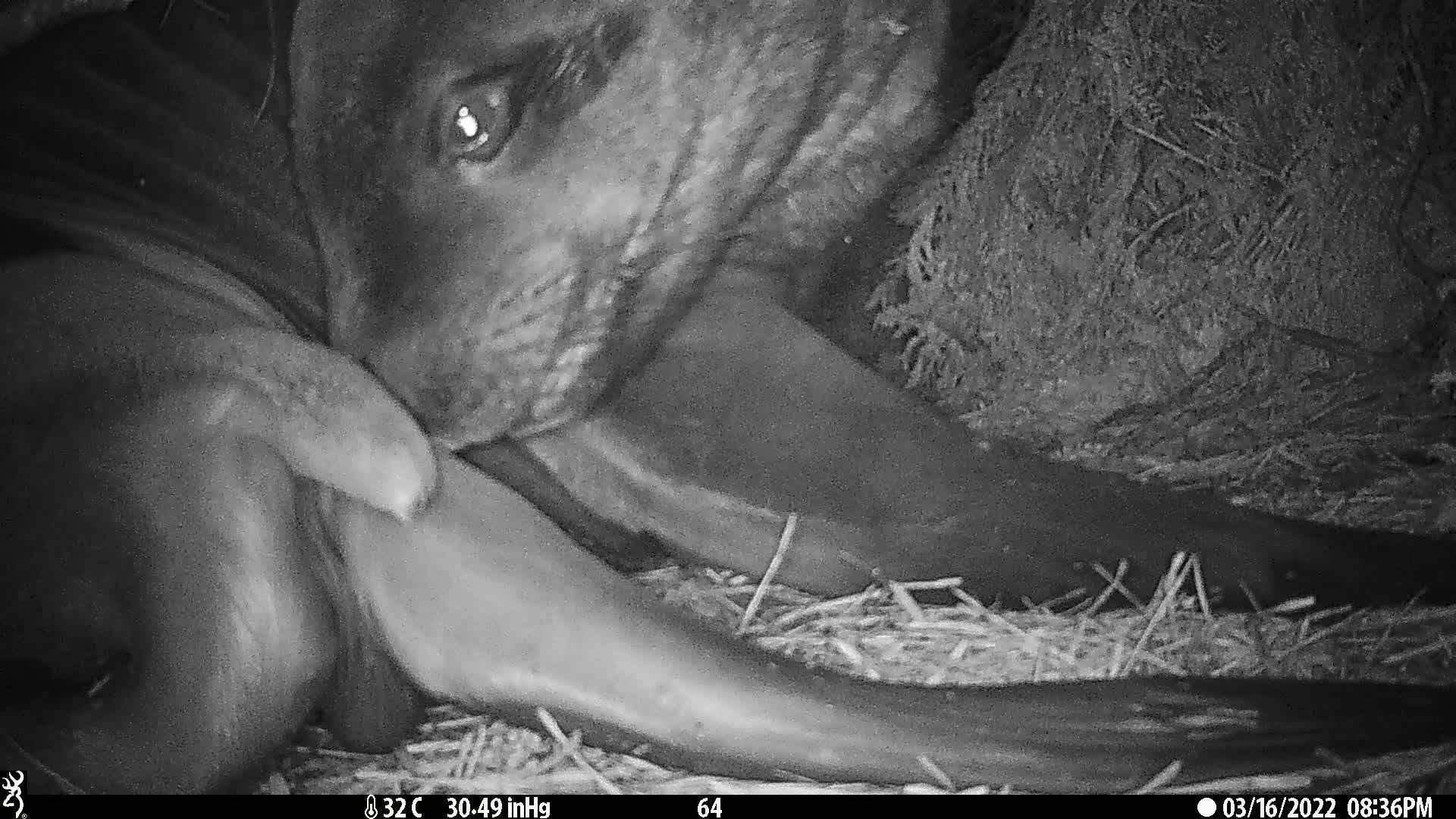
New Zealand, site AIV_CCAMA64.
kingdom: Animalia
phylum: Chordata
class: Mammalia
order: Carnivora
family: Otariidae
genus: Phocarctos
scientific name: Phocarctos hookeri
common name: new zealand sea lion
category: sealion